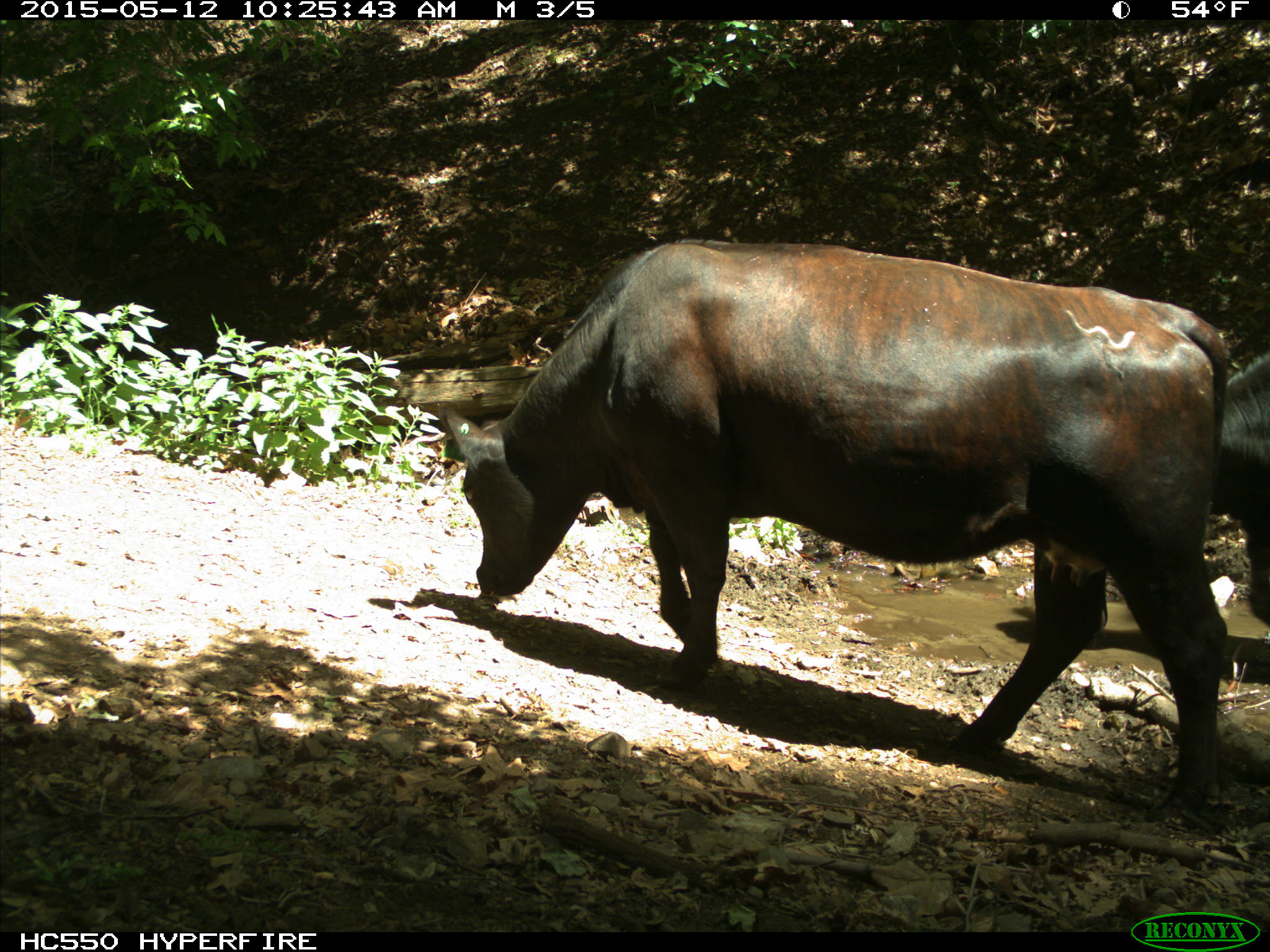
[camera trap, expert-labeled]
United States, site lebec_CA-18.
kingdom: Animalia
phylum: Chordata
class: Mammalia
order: Artiodactyla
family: Bovidae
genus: Bos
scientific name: Bos taurus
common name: domestic cow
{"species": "Bos taurus (domestic cow)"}